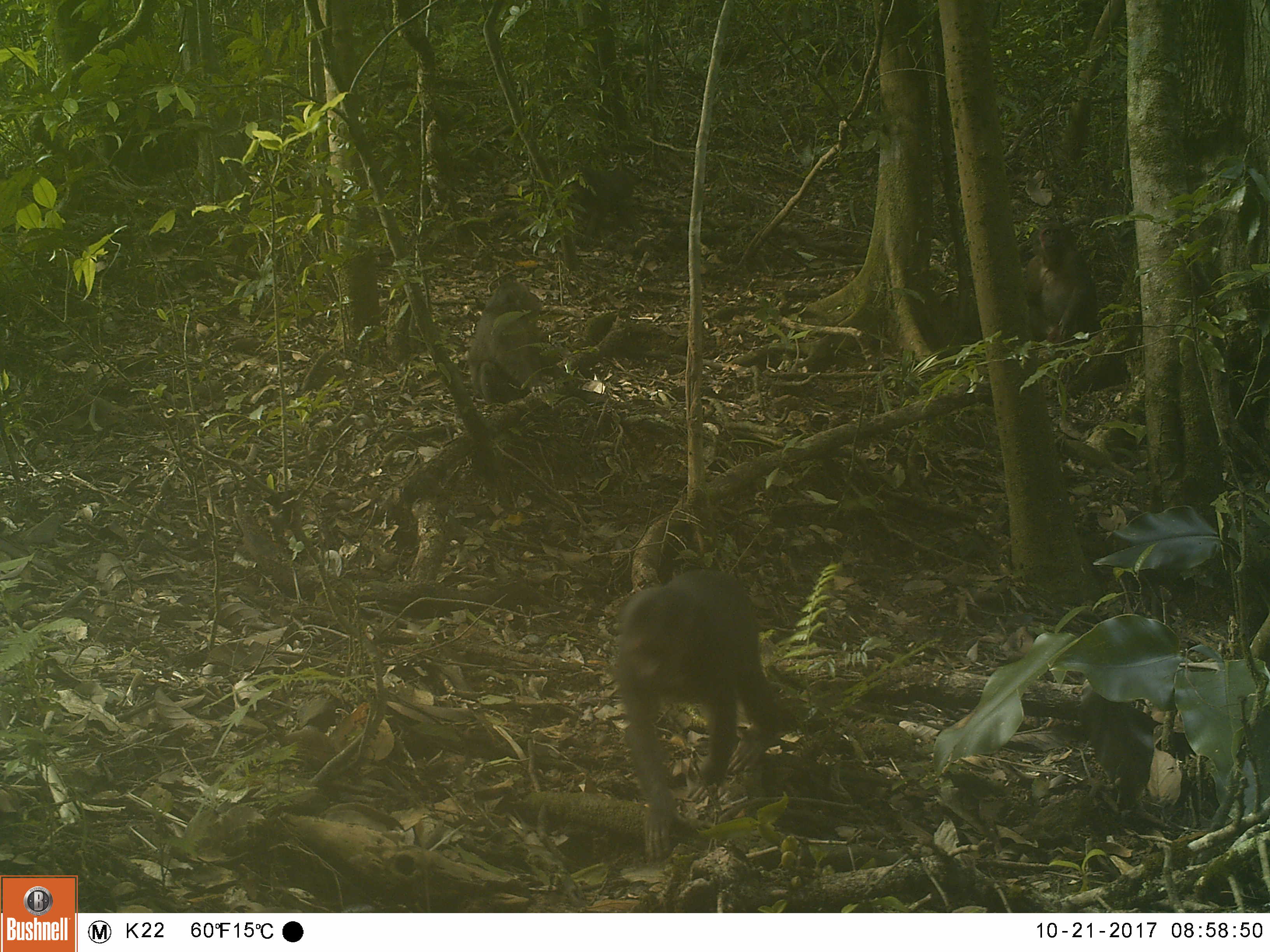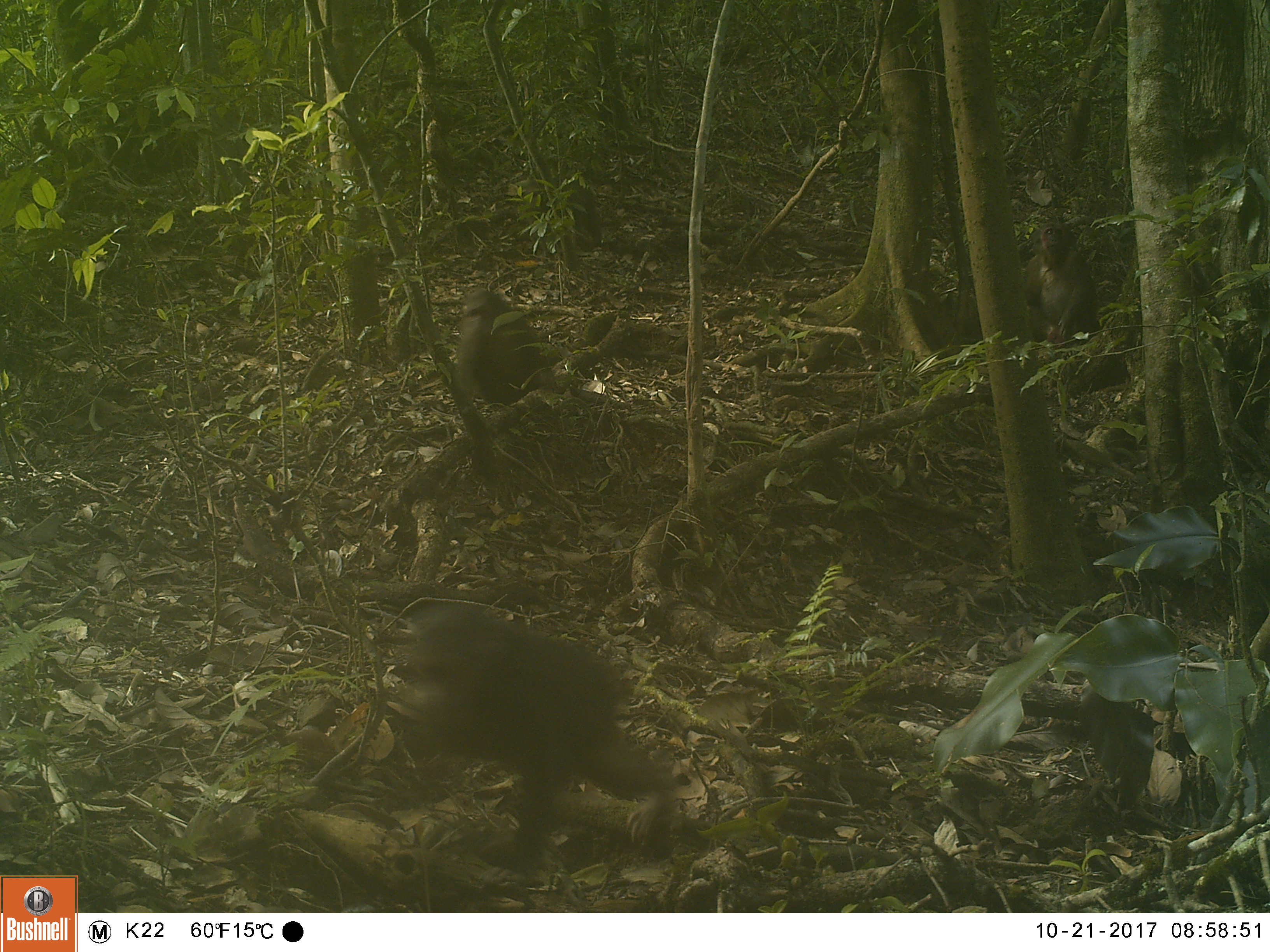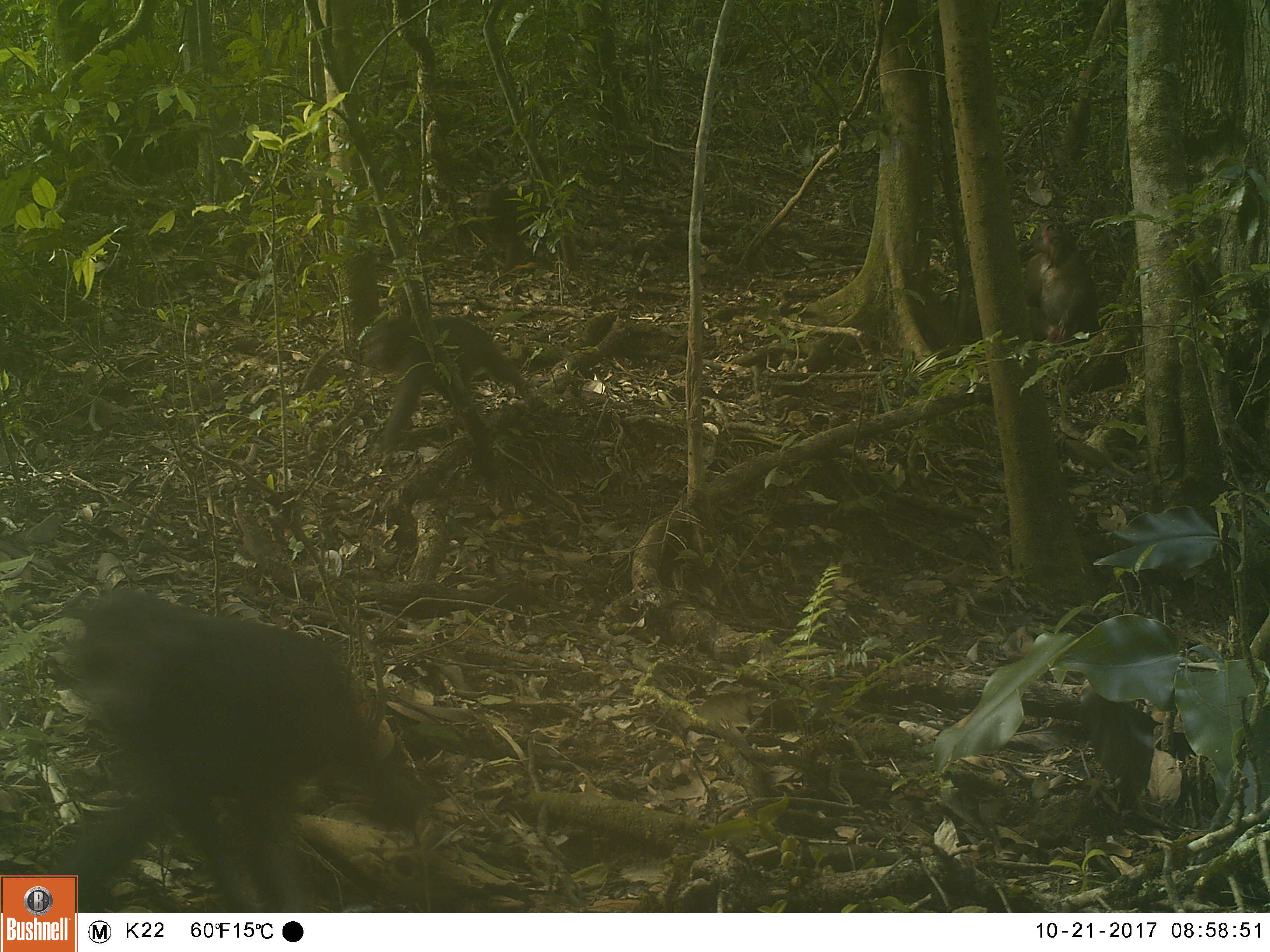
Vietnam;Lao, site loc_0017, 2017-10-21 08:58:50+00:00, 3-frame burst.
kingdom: Animalia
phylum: Chordata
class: Mammalia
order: Primates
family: Cercopithecidae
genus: Macaca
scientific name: Macaca arctoides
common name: stump-tailed macaque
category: stump tailed macaque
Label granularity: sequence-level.